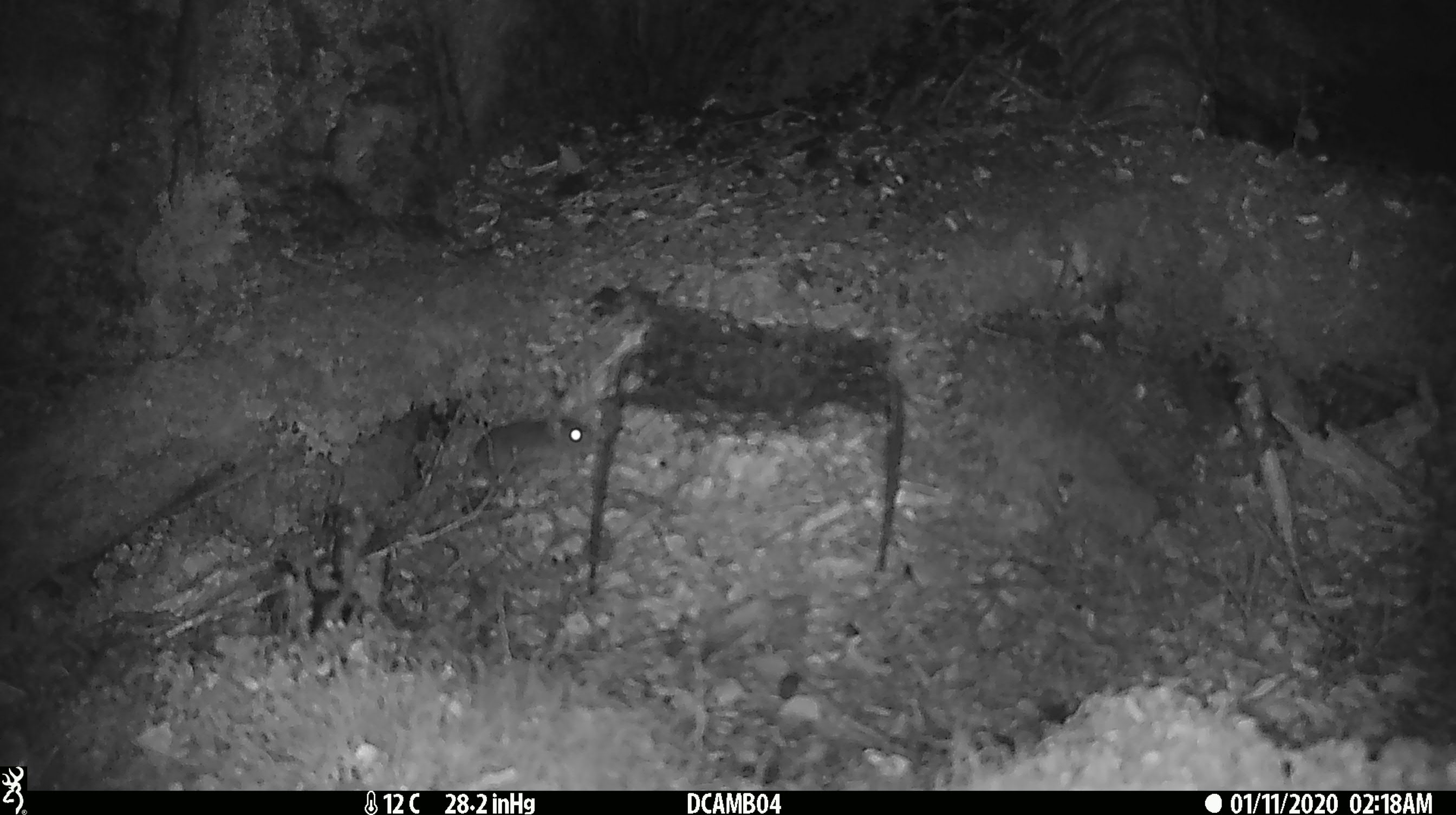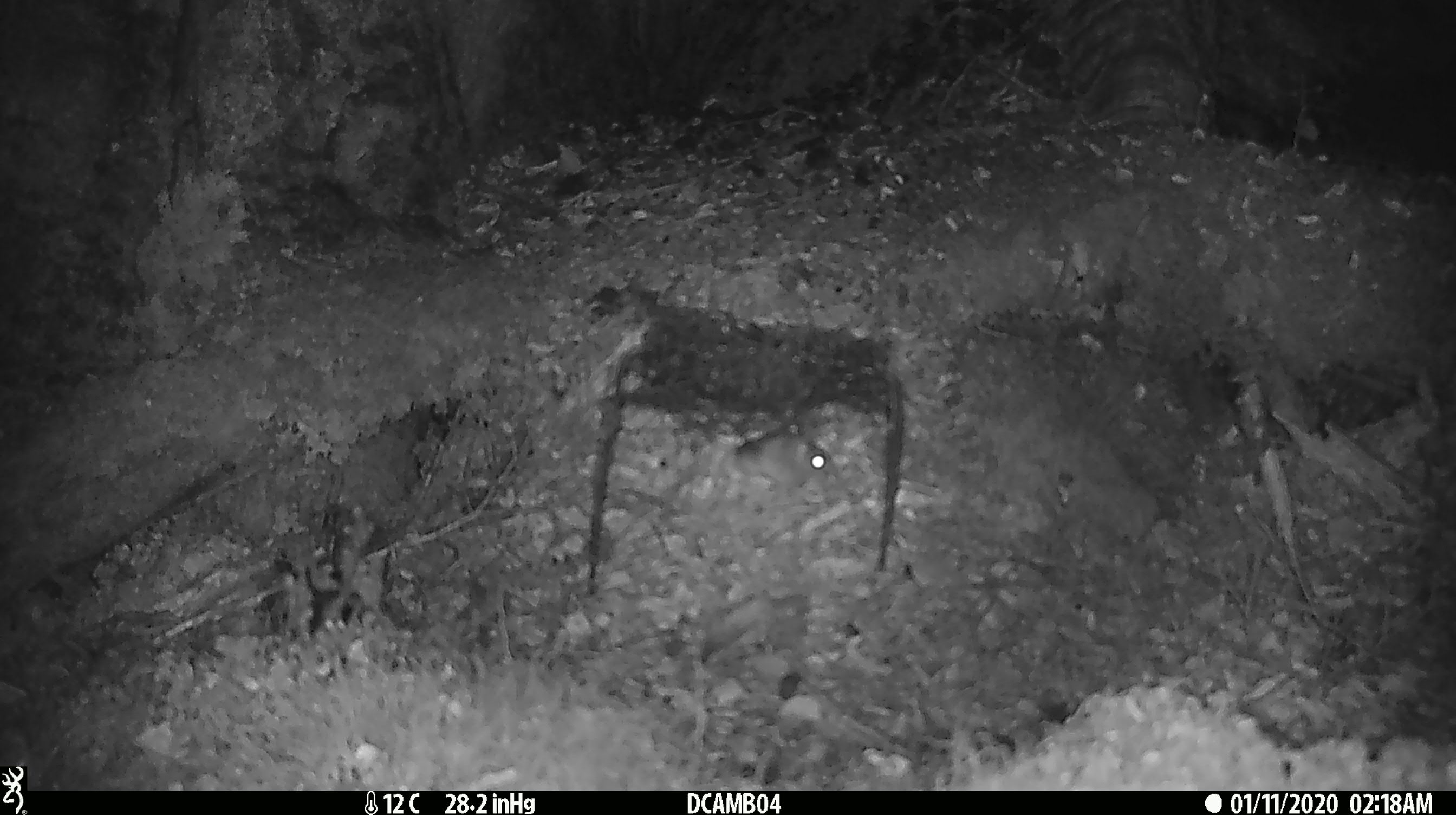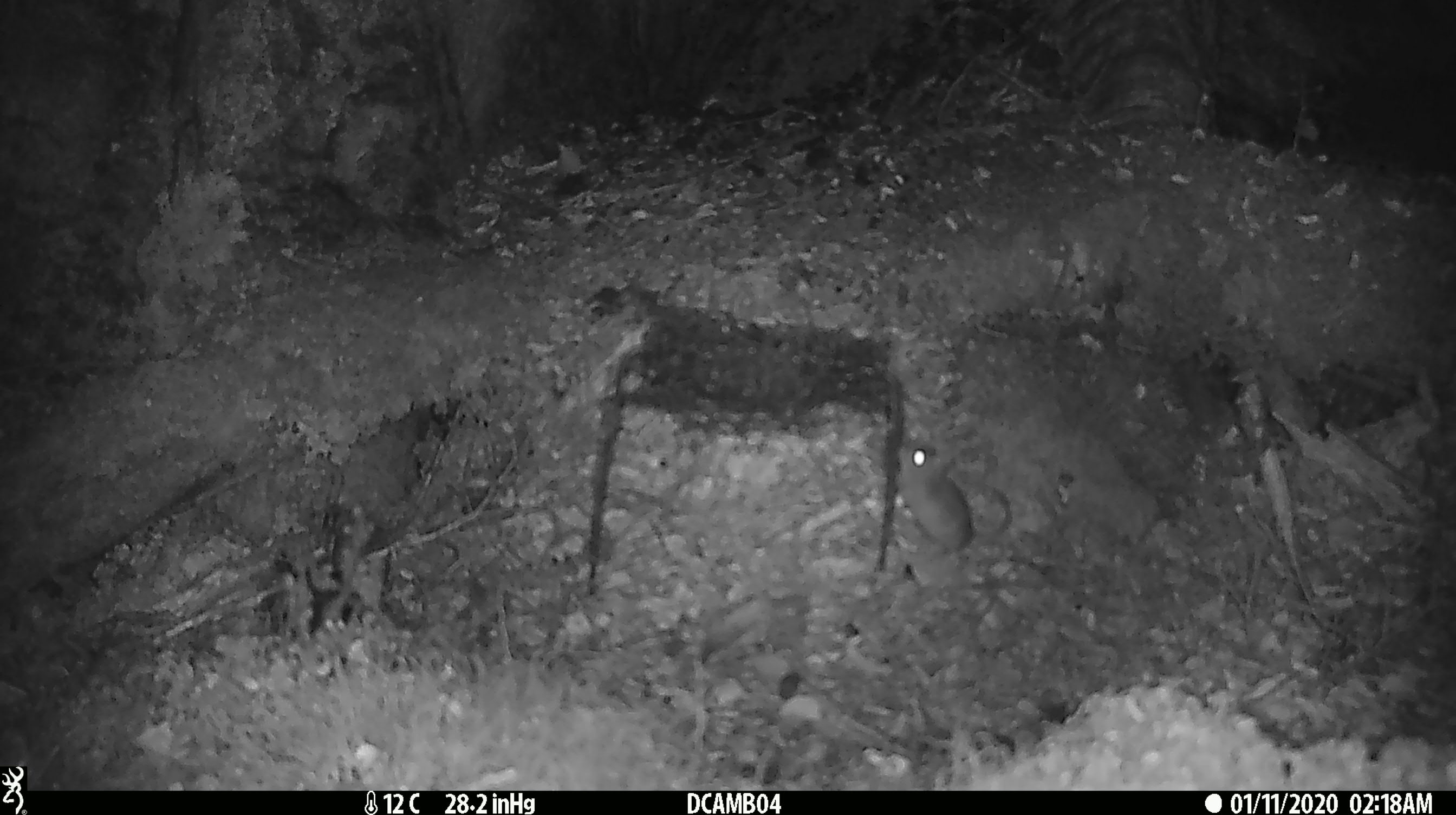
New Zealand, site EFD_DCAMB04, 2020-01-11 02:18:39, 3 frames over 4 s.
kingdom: Animalia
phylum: Chordata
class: Mammalia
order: Rodentia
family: Muridae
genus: Mus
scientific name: Mus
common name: mouse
Mouse (Mus).